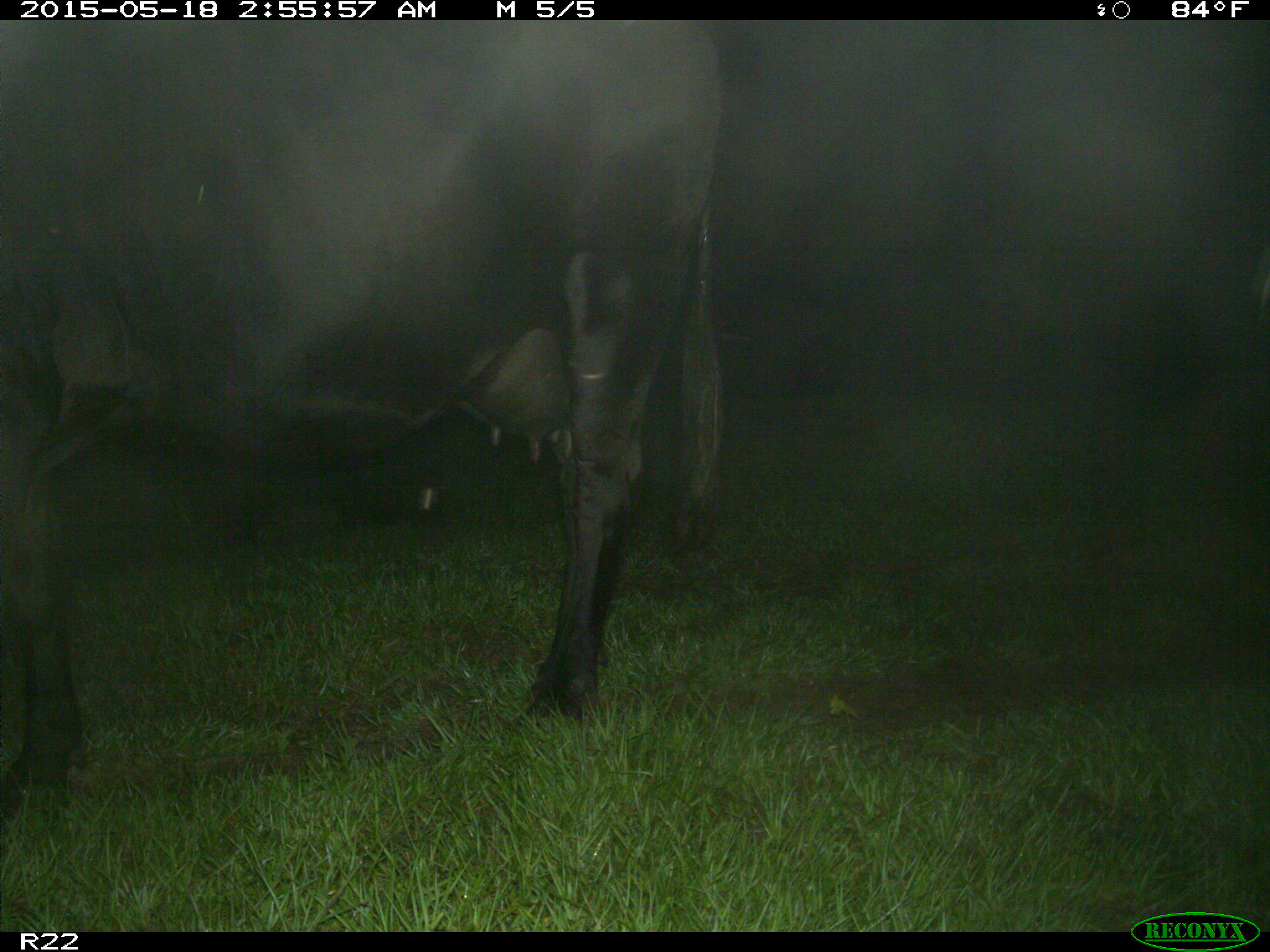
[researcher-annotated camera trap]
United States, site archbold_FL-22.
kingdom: Animalia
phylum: Chordata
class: Mammalia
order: Artiodactyla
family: Bovidae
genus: Bos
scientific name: Bos taurus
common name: domestic cow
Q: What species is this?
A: Bos taurus (domestic cow).